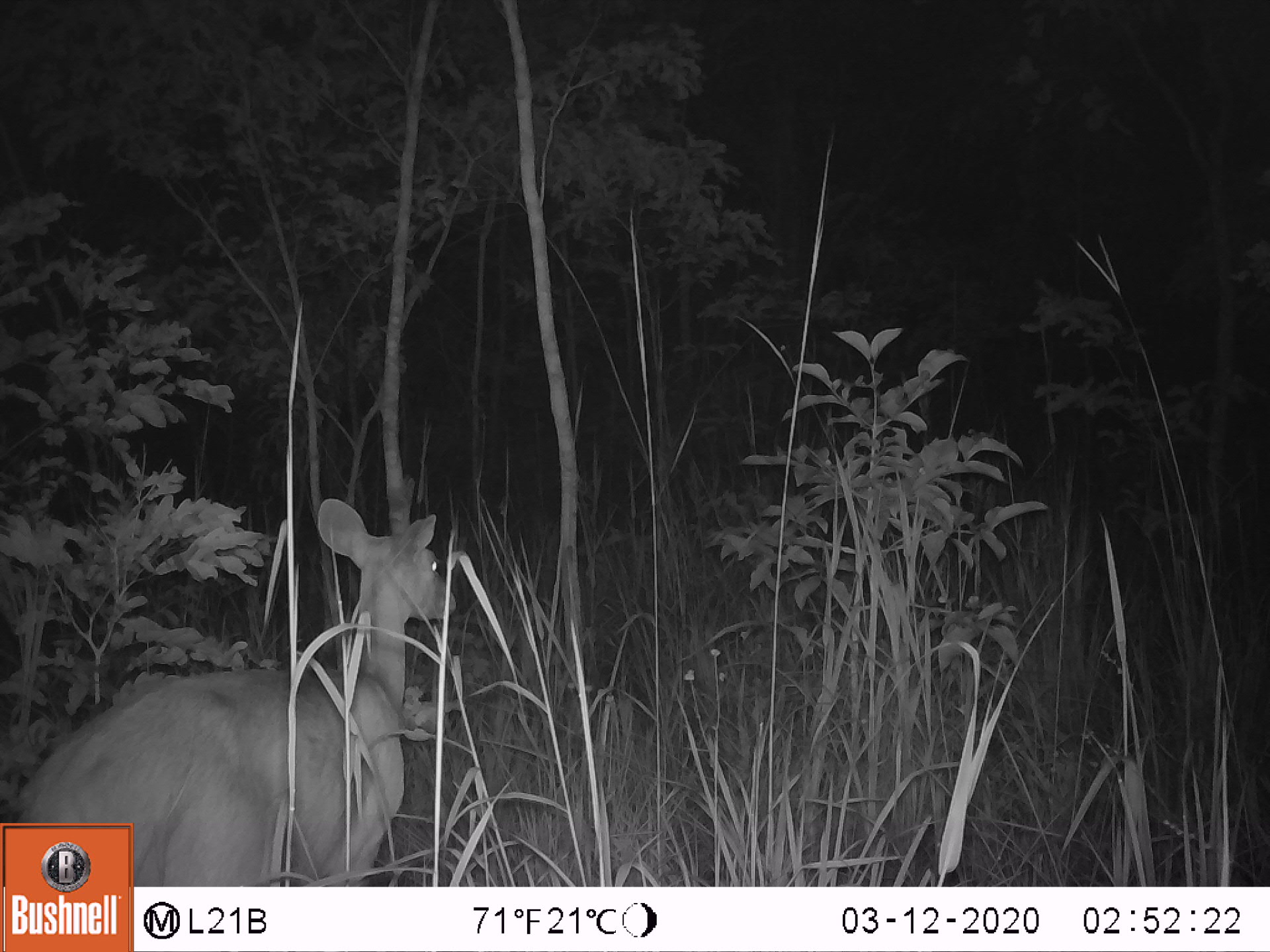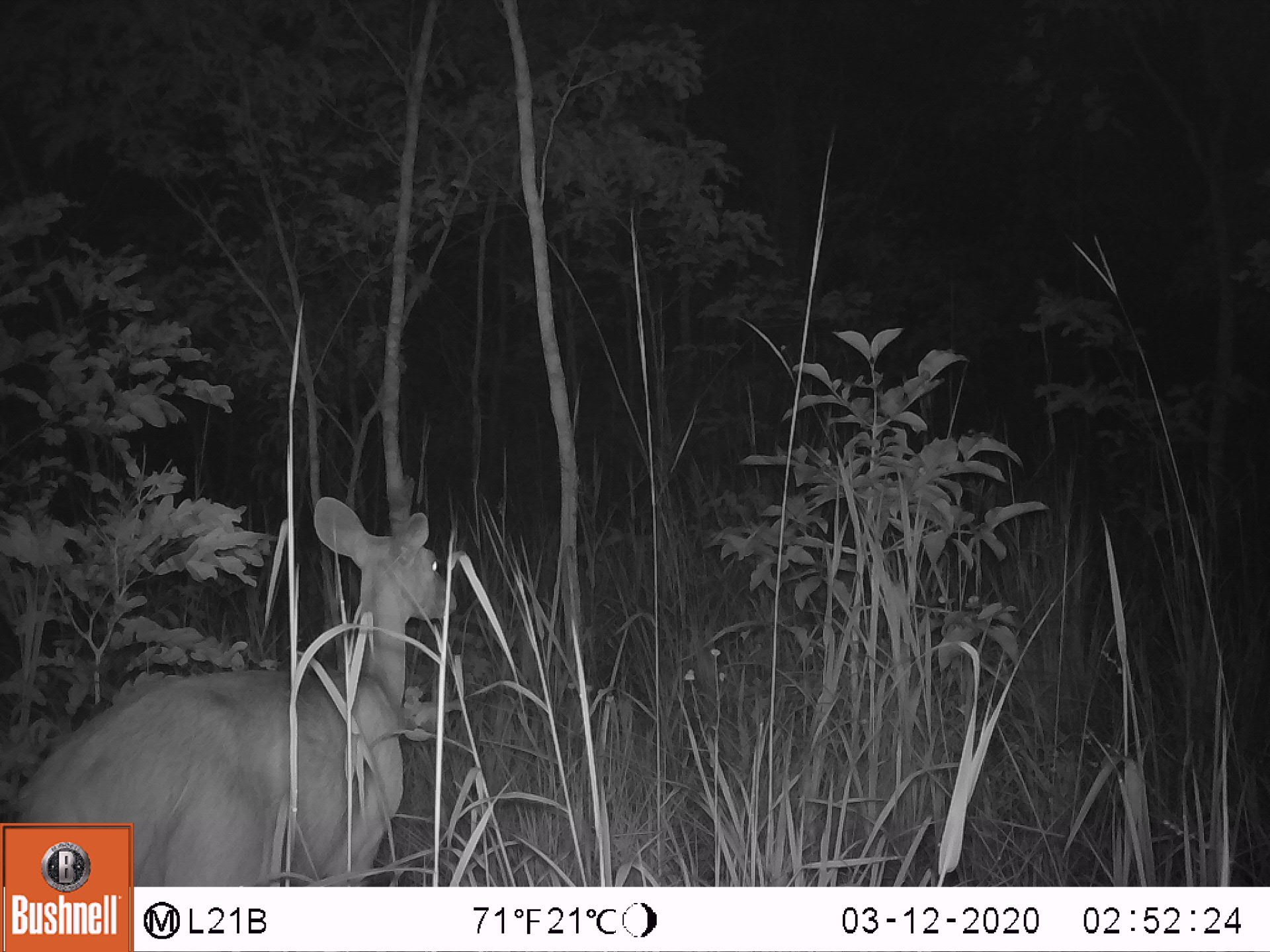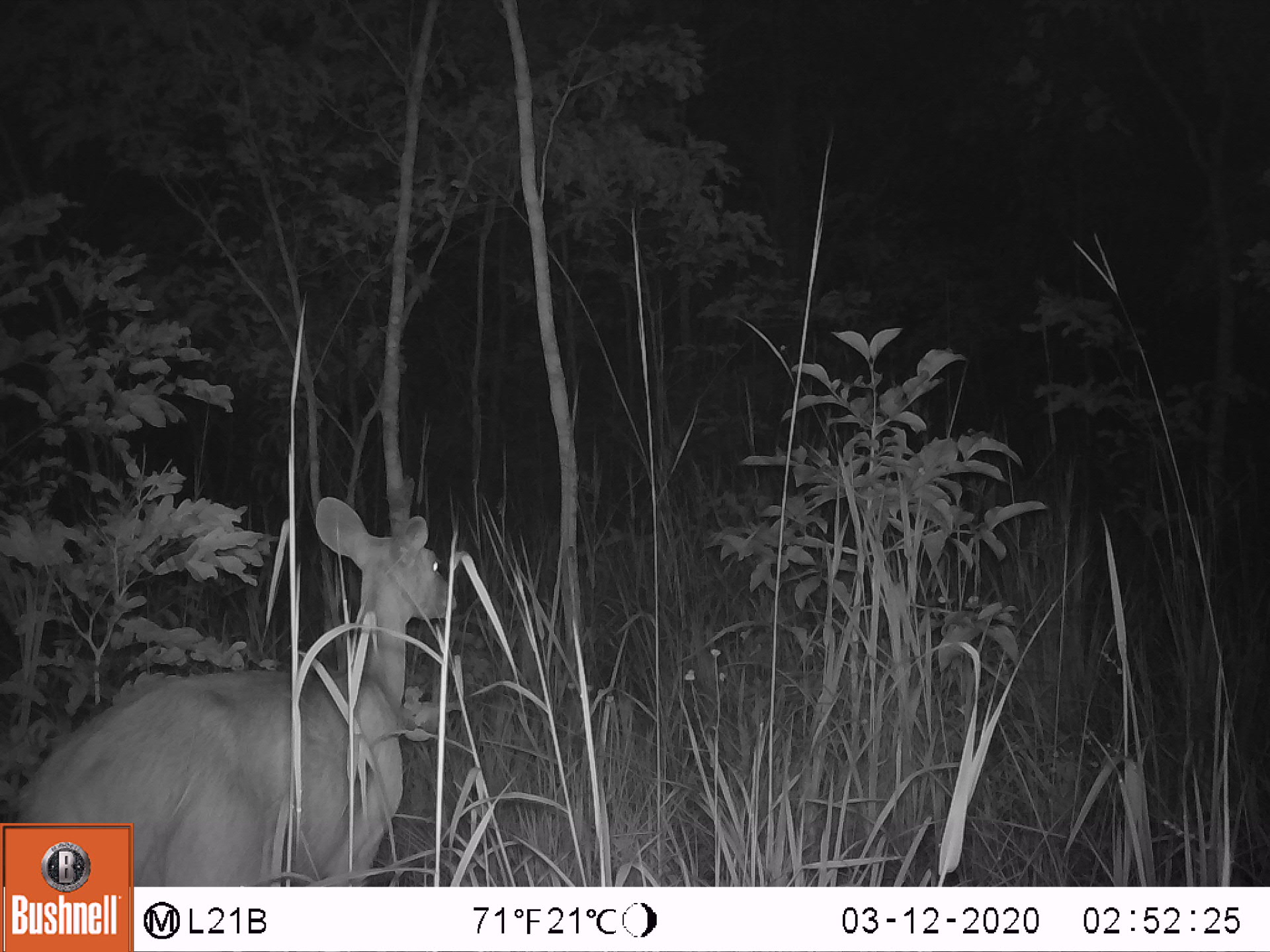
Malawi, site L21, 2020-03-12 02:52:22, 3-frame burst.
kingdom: Animalia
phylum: Chordata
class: Mammalia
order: Artiodactyla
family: Bovidae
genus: Redunca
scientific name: Redunca arundinum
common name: southern reedbuck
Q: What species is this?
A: Southern reedbuck (Redunca arundinum).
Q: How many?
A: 1.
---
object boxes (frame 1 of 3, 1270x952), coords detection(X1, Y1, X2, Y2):
southern reedbuck: detection(136, 501, 459, 880)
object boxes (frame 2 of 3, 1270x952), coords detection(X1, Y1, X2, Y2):
southern reedbuck: detection(140, 498, 460, 880)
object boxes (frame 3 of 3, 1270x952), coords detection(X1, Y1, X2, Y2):
southern reedbuck: detection(133, 500, 457, 880)